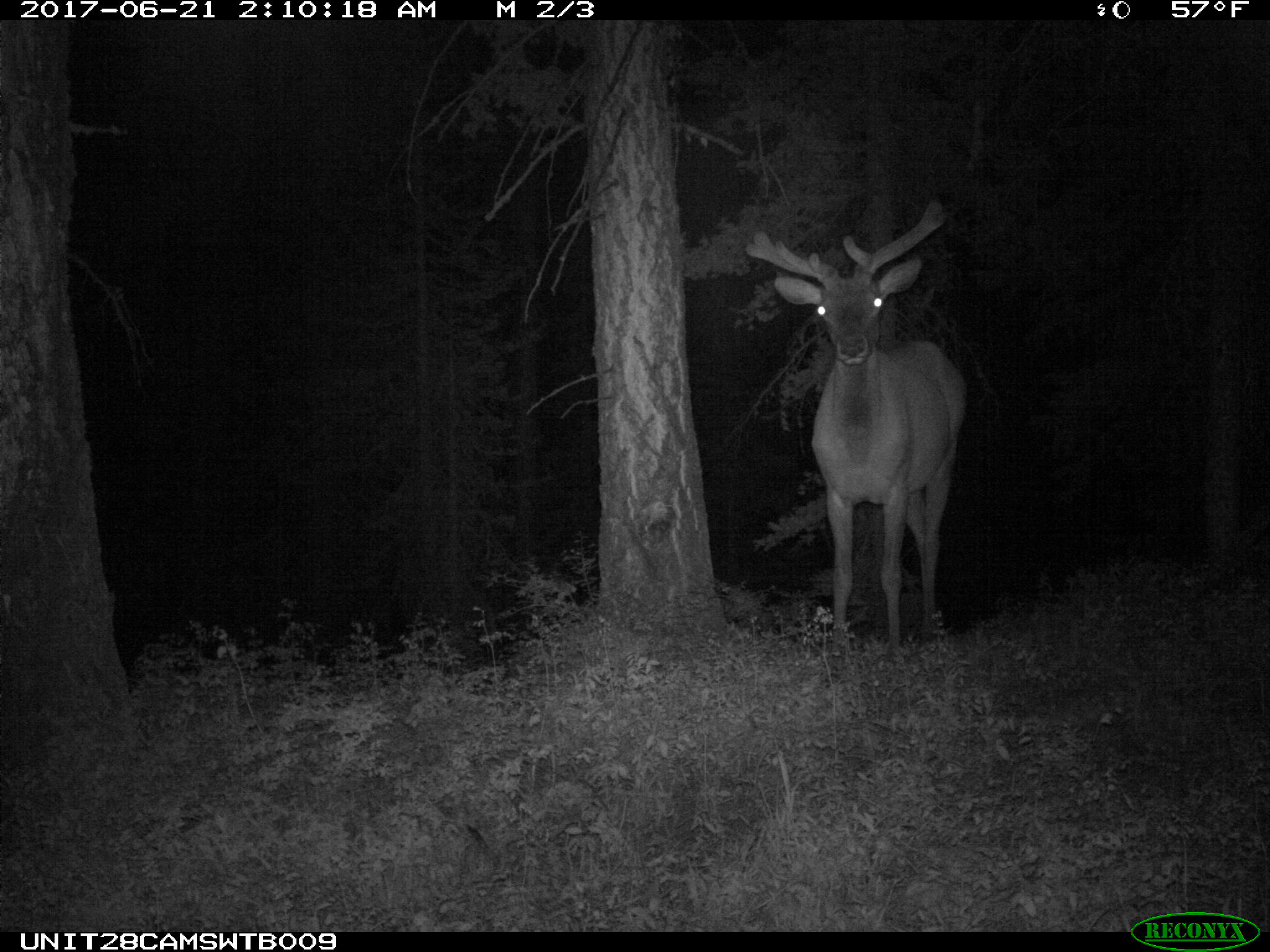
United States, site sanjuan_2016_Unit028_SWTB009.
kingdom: Animalia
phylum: Chordata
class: Mammalia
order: Artiodactyla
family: Cervidae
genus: Cervus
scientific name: Cervus elaphus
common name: red deer